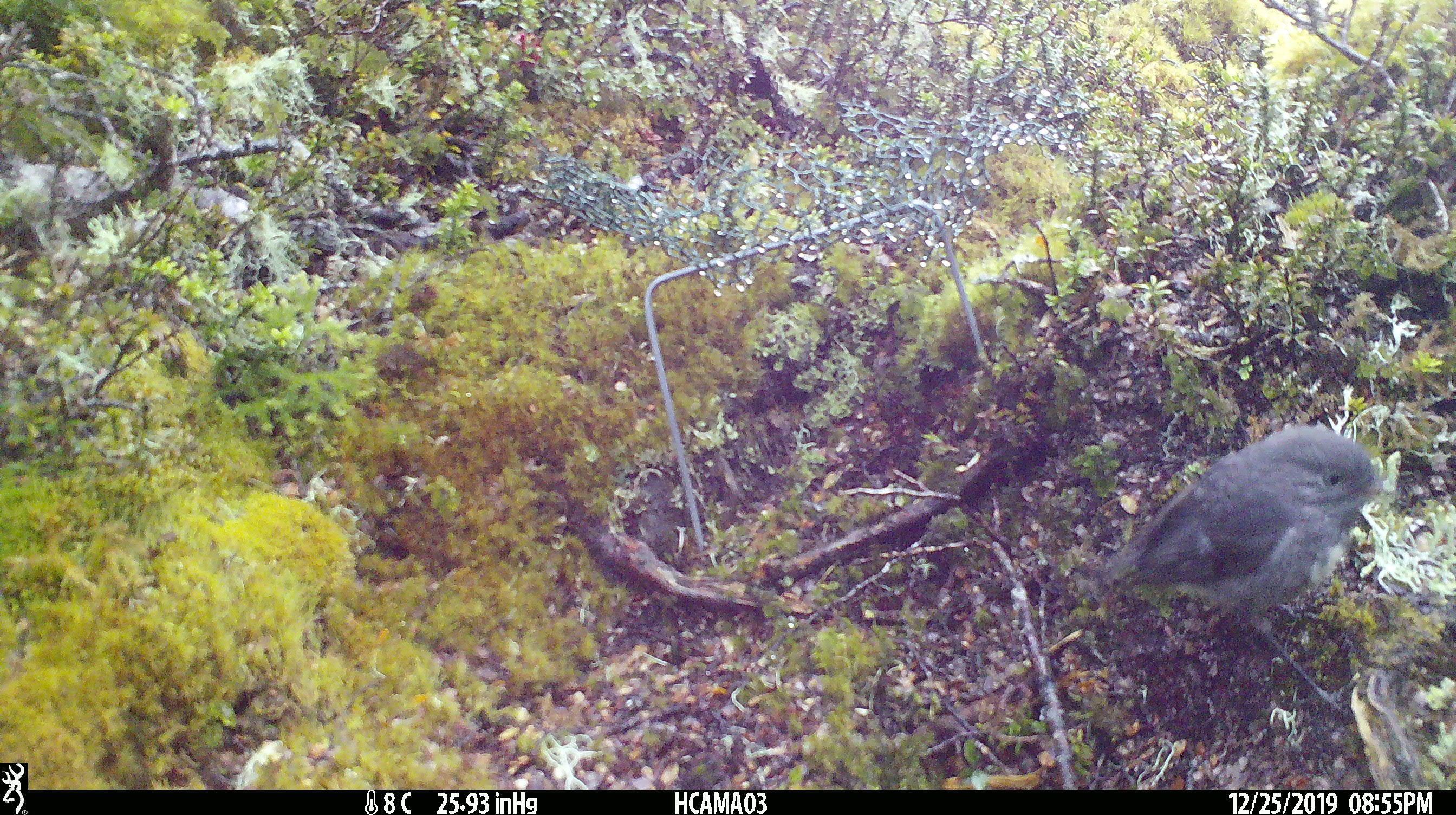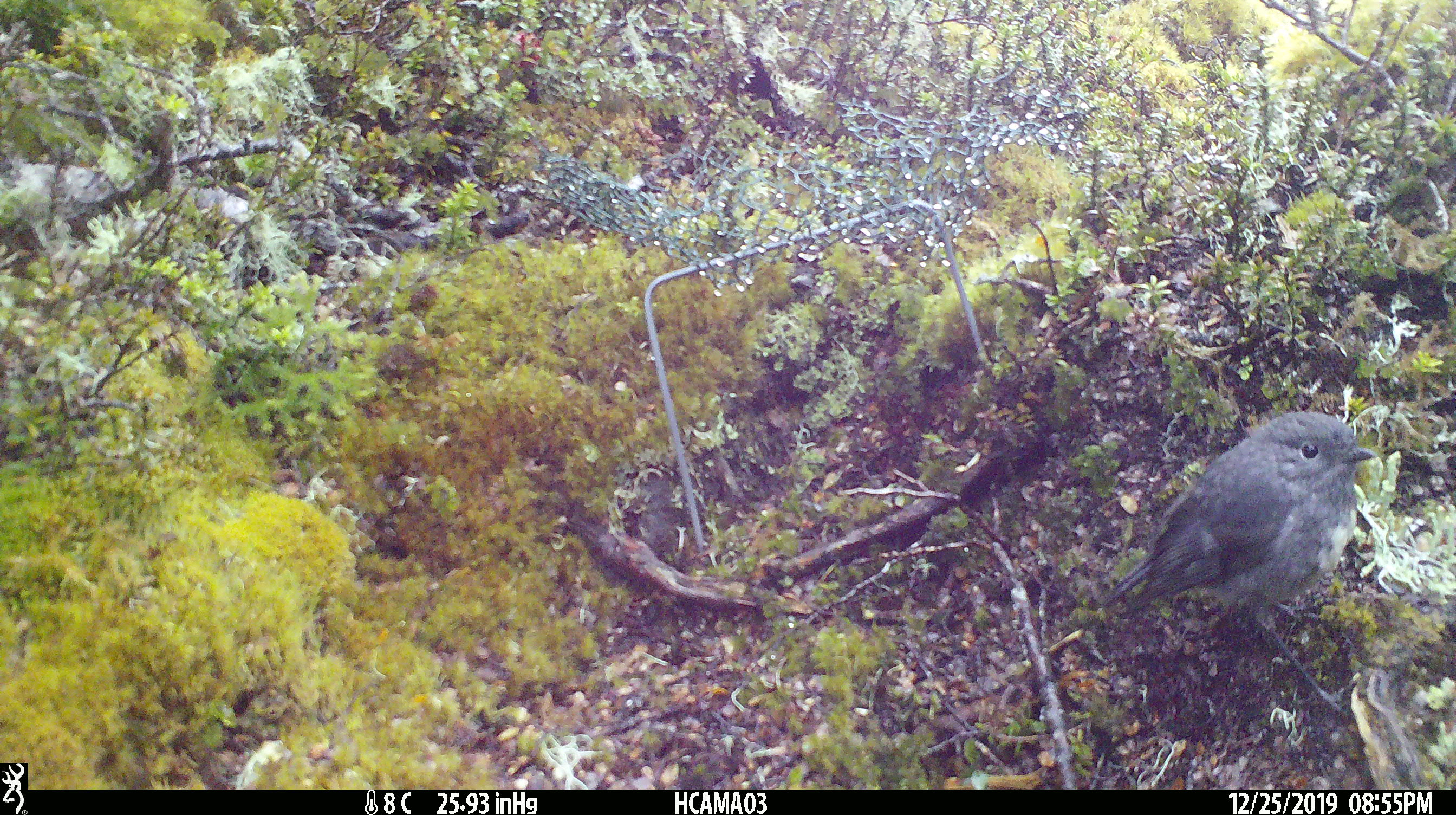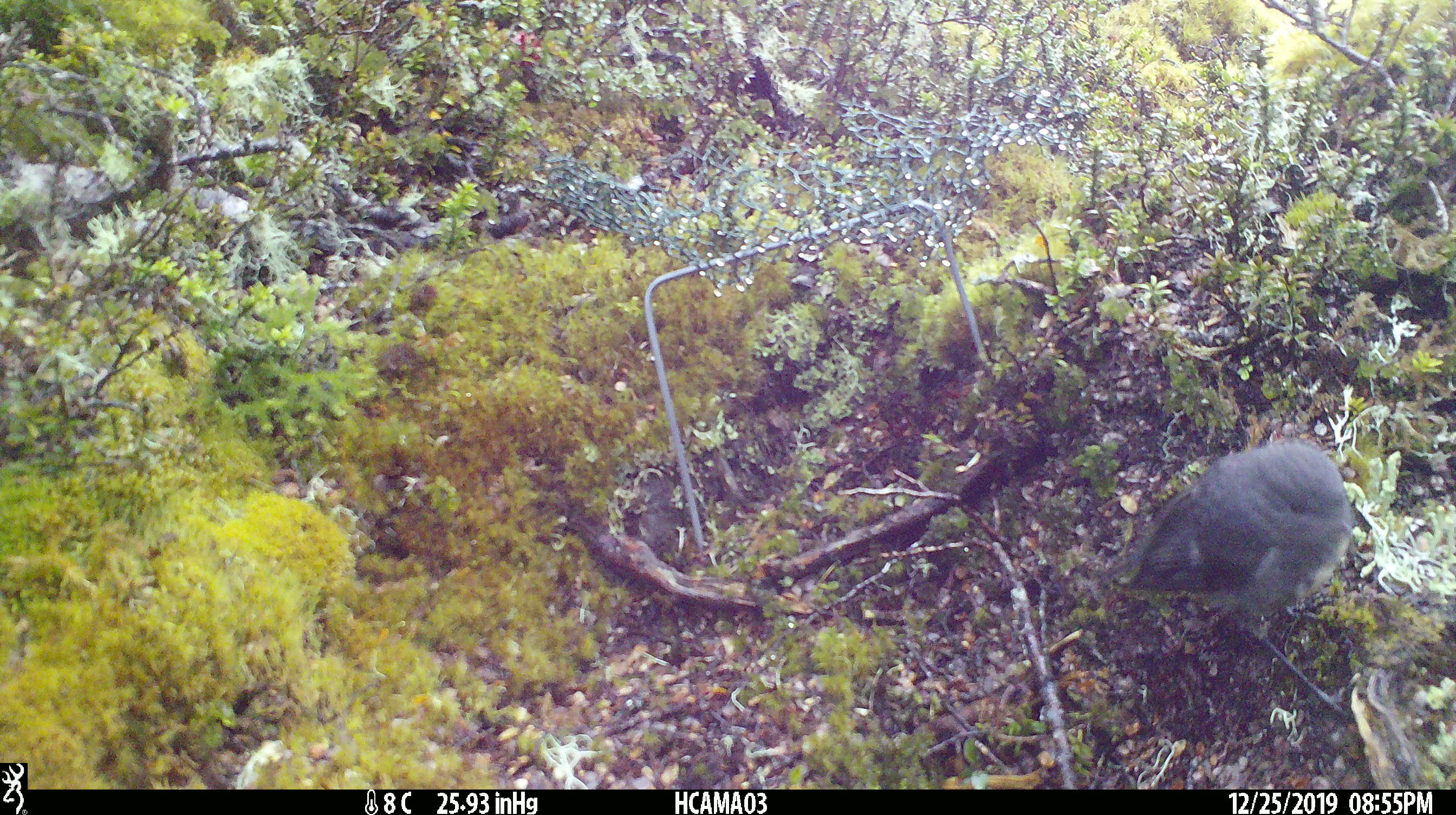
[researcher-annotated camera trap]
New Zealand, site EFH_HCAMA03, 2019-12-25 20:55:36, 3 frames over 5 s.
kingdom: Animalia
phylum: Chordata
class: Aves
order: Passeriformes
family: Petroicidae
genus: Petroica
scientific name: Petroica australis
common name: new zealand robin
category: robin